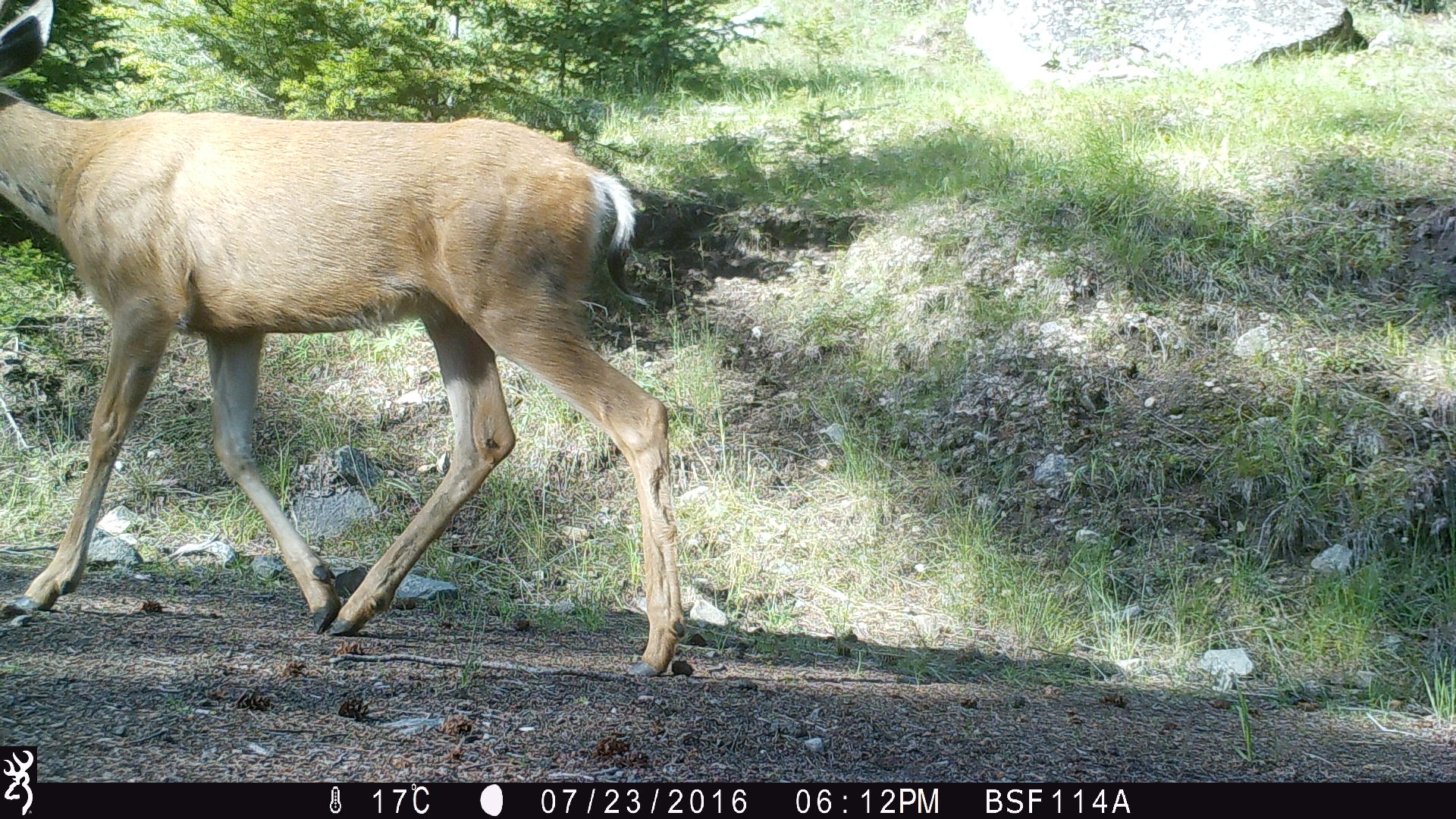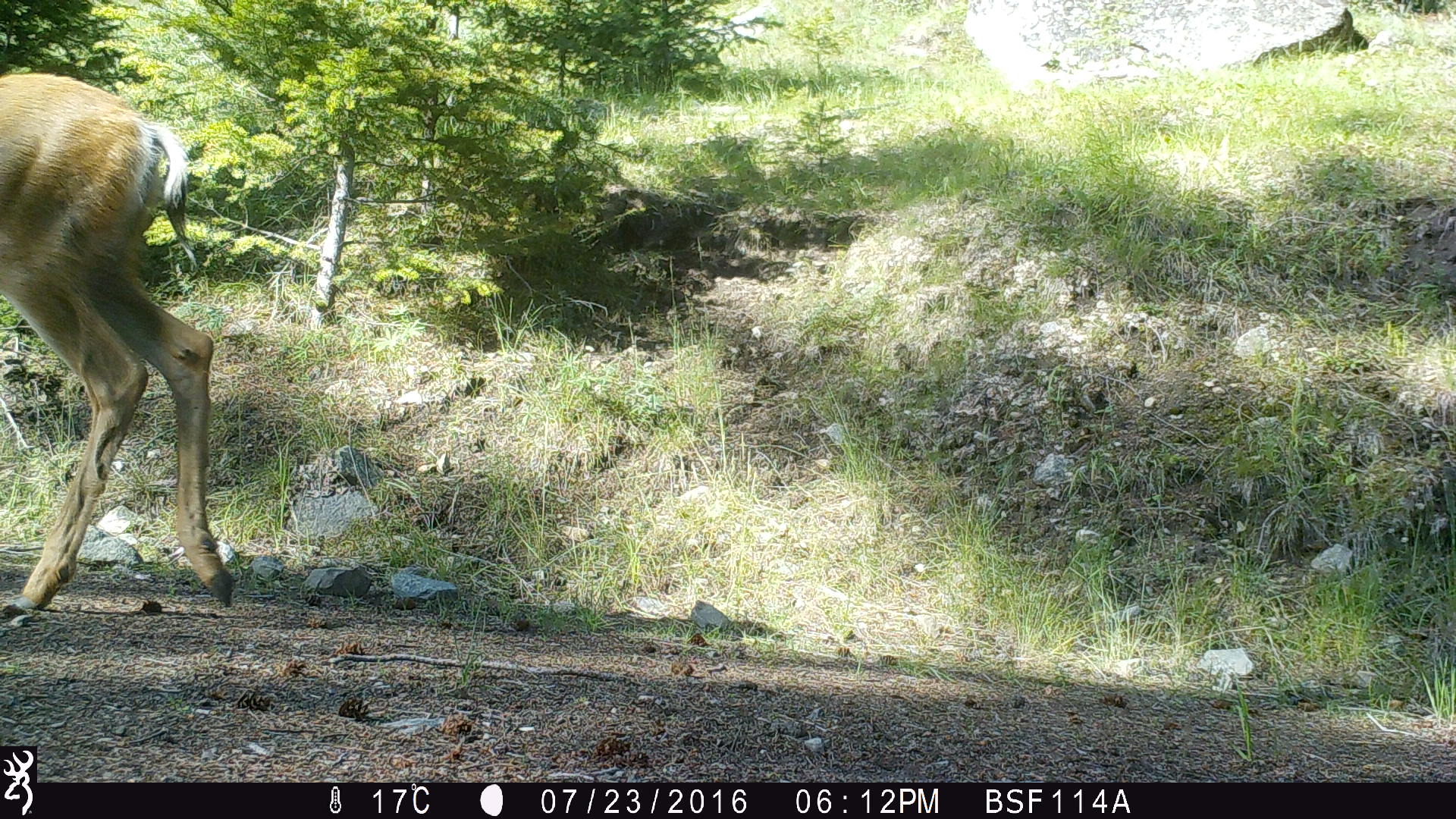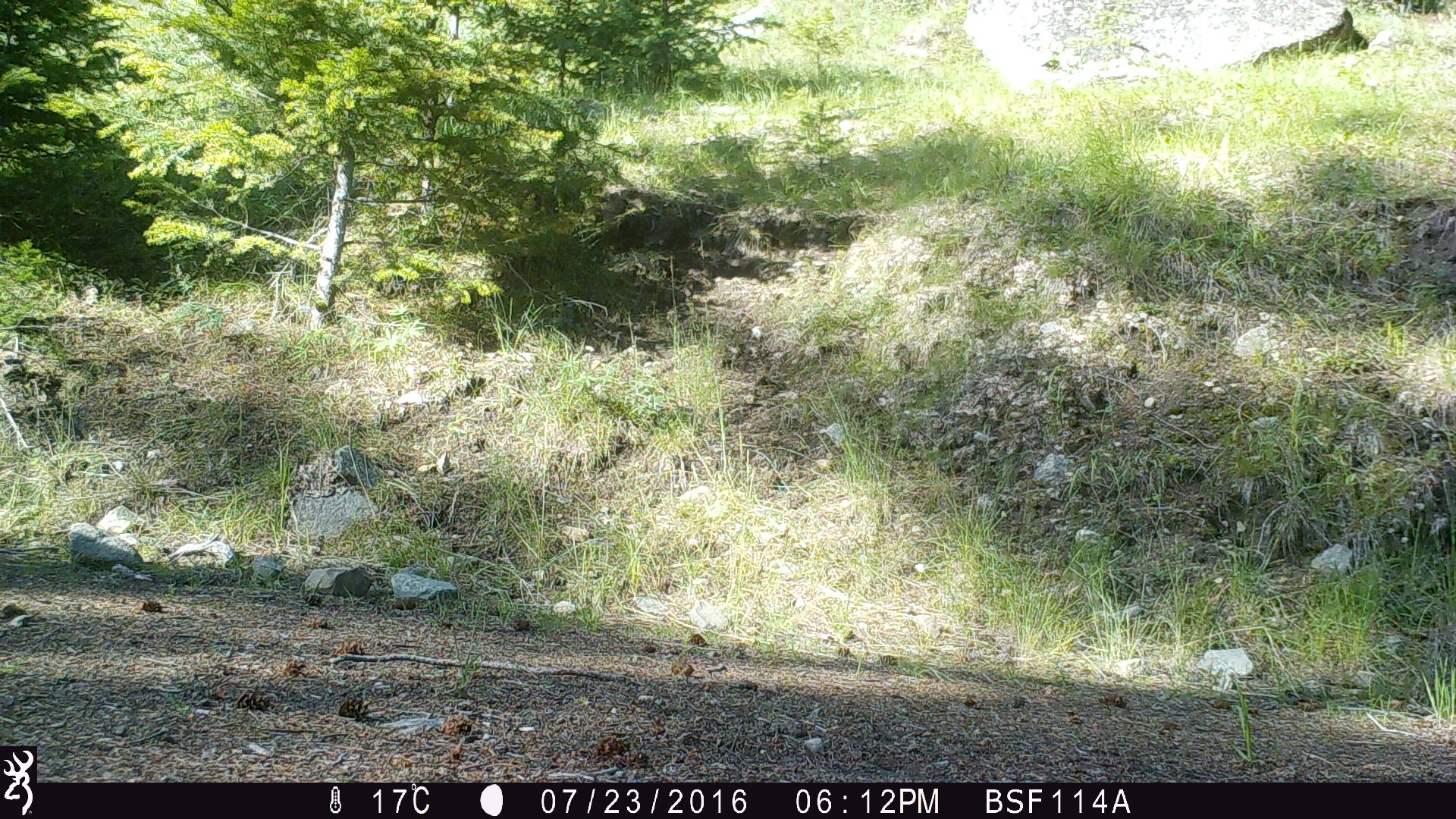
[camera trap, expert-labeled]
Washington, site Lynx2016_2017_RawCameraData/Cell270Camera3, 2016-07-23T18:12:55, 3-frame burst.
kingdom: Animalia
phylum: Chordata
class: Mammalia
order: Artiodactyla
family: Cervidae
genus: Odocoileus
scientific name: Odocoileus hemionus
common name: mule deer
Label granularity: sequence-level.